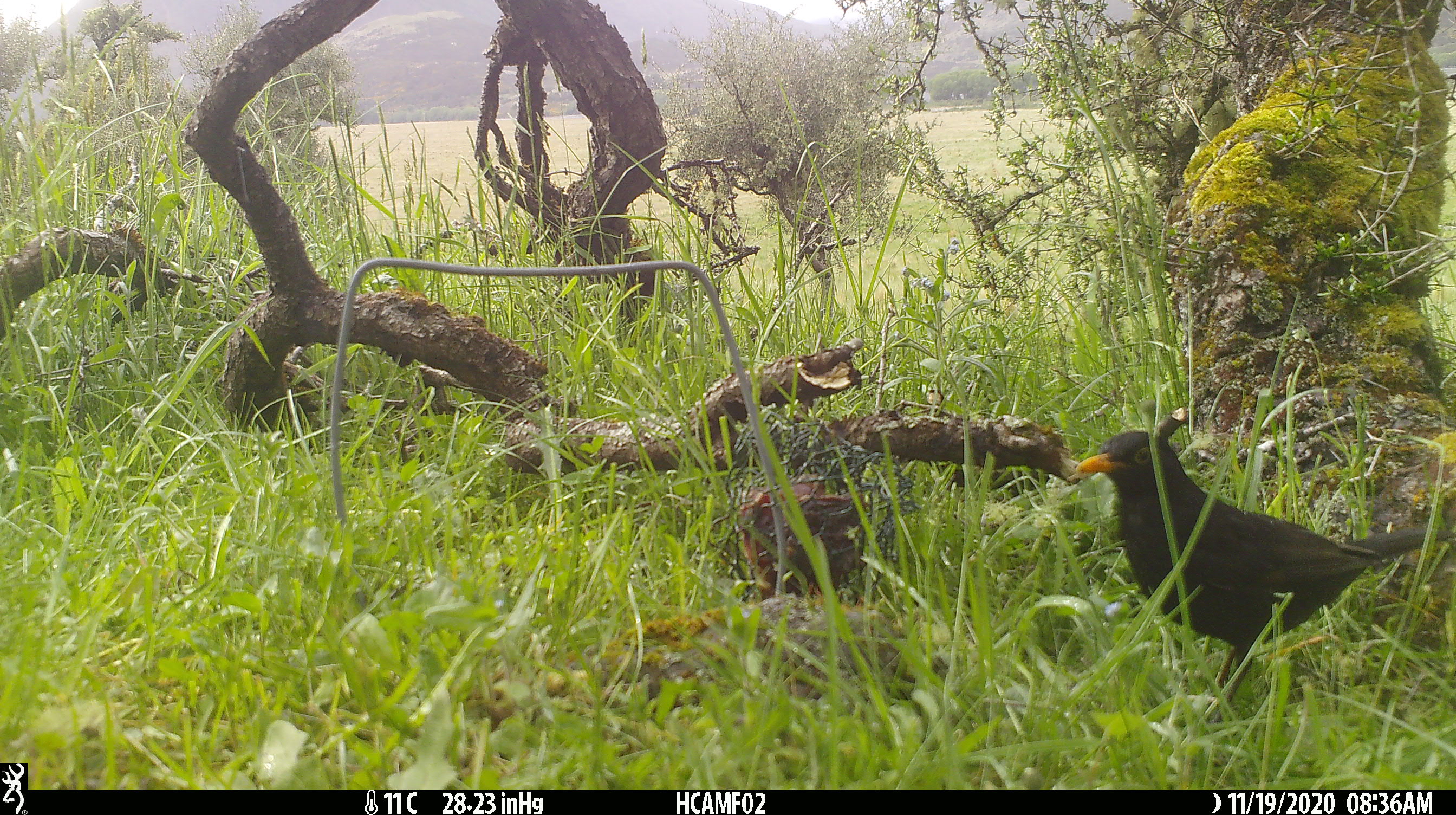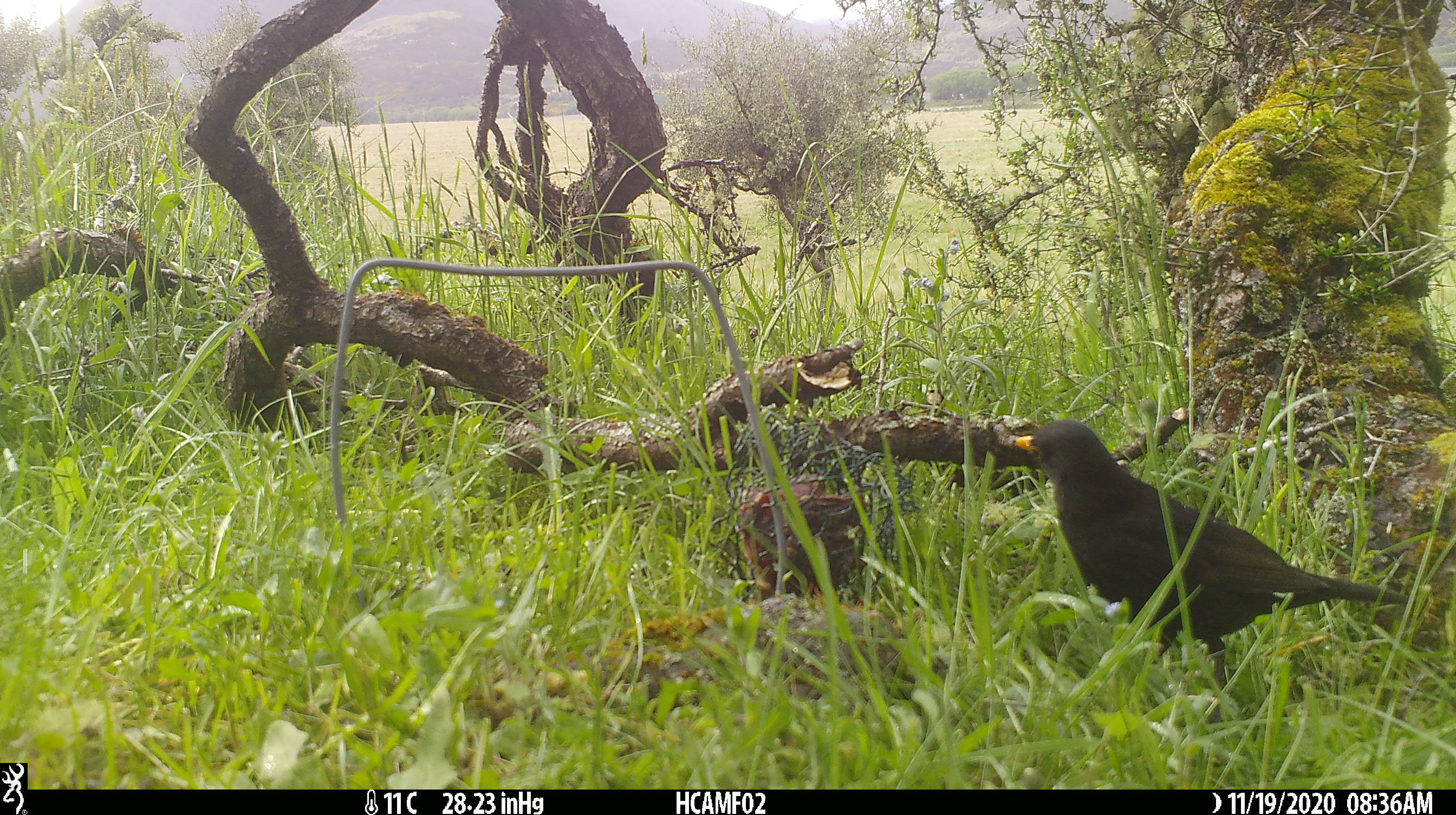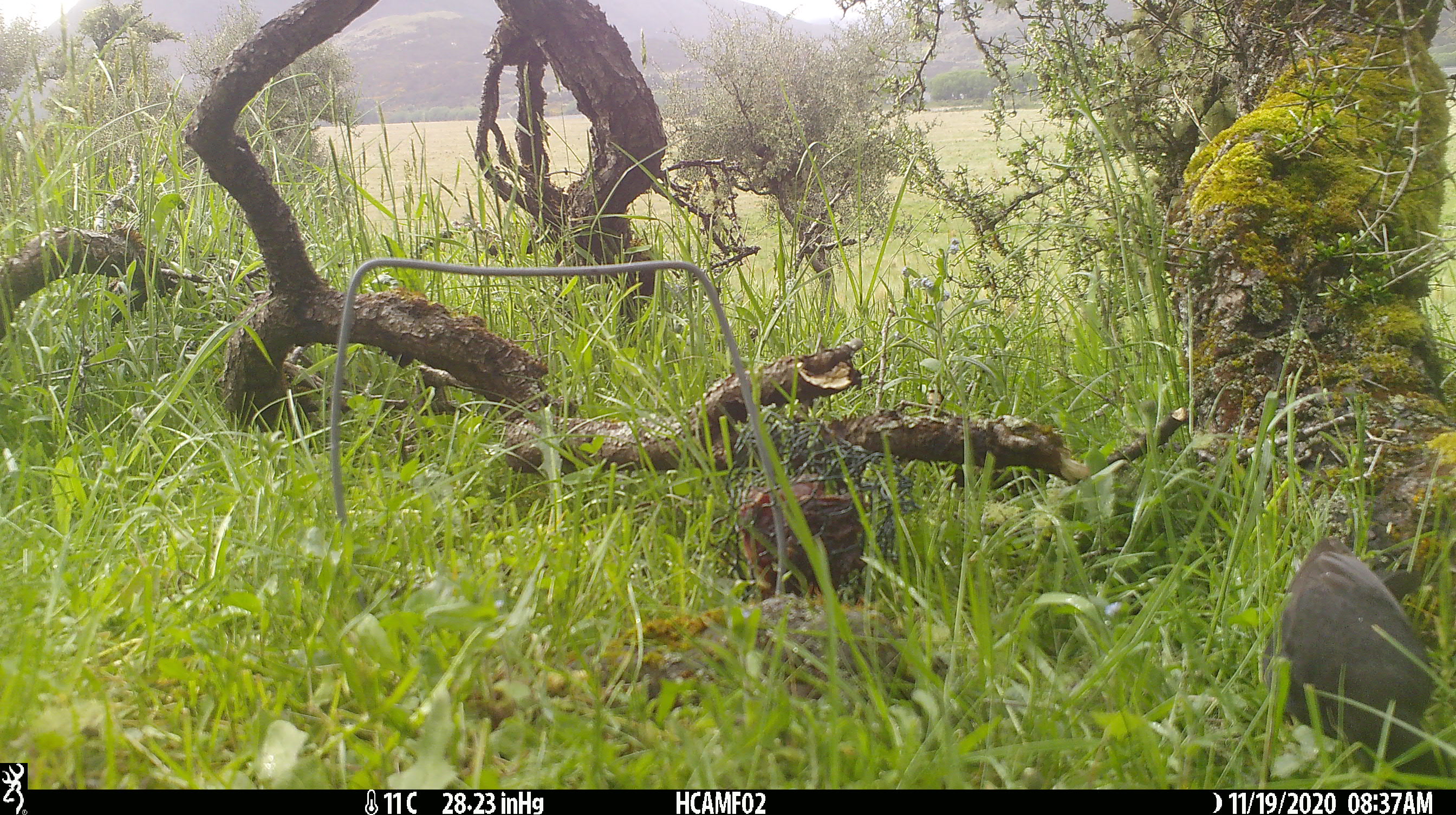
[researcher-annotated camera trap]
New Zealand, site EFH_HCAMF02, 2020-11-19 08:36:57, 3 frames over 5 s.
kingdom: Animalia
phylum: Chordata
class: Aves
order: Passeriformes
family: Turdidae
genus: Turdus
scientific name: Turdus merula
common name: eurasian blackbird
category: blackbird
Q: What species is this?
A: Blackbird (eurasian blackbird) (Turdus merula).